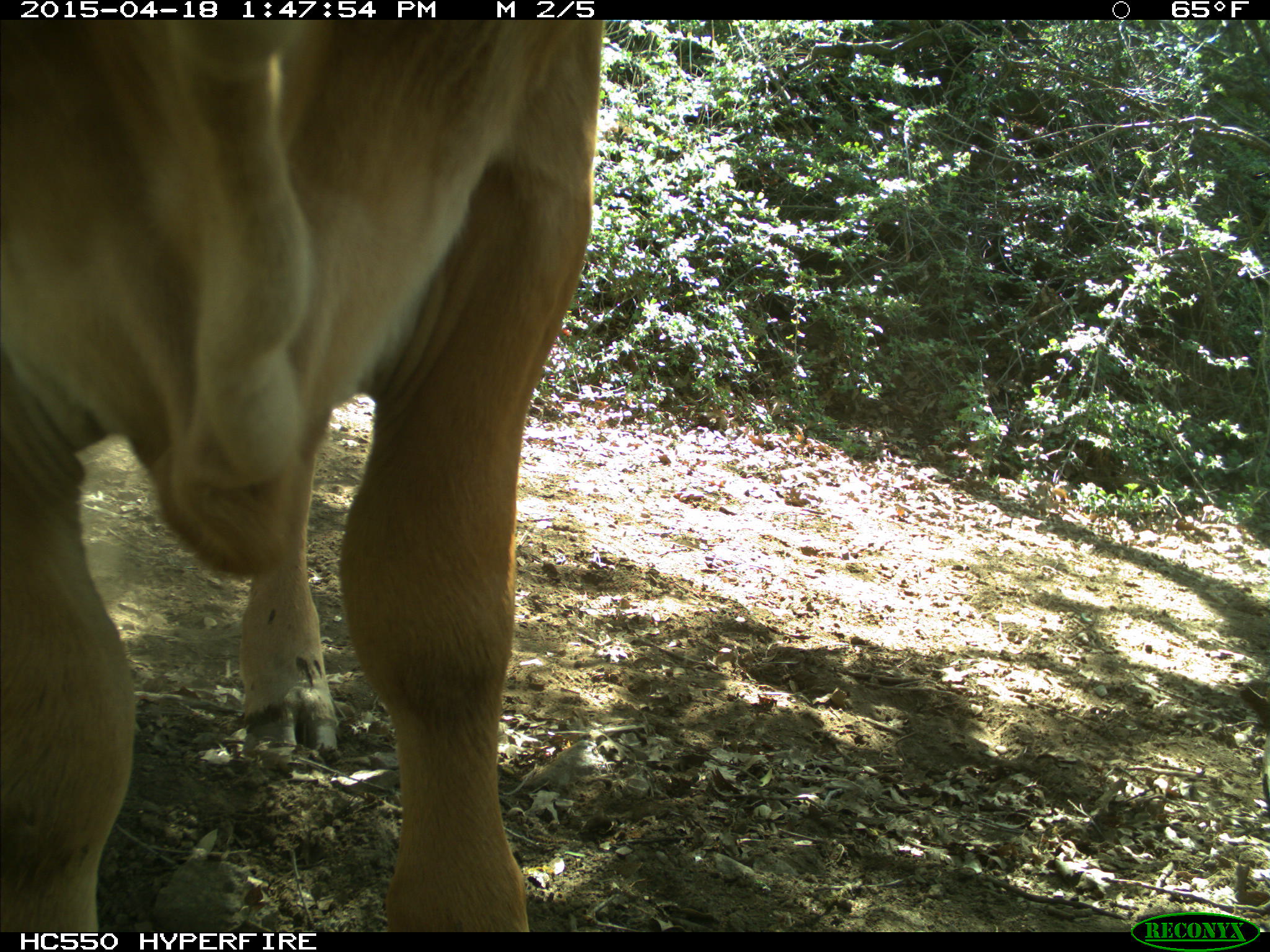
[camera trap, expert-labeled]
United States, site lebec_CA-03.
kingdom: Animalia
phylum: Chordata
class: Mammalia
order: Artiodactyla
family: Bovidae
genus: Bos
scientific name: Bos taurus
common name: domestic cow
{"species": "Bos taurus (domestic cow)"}